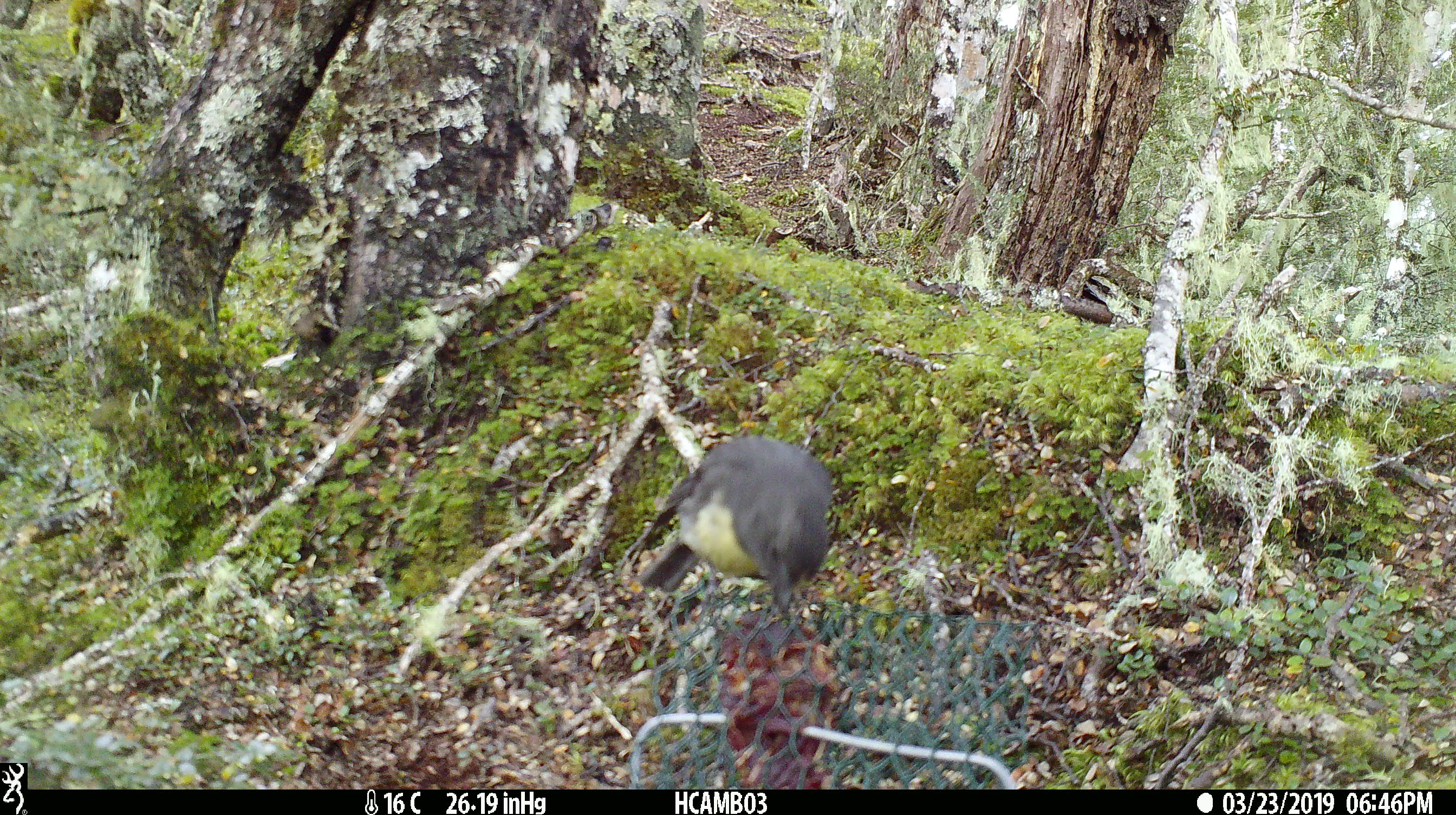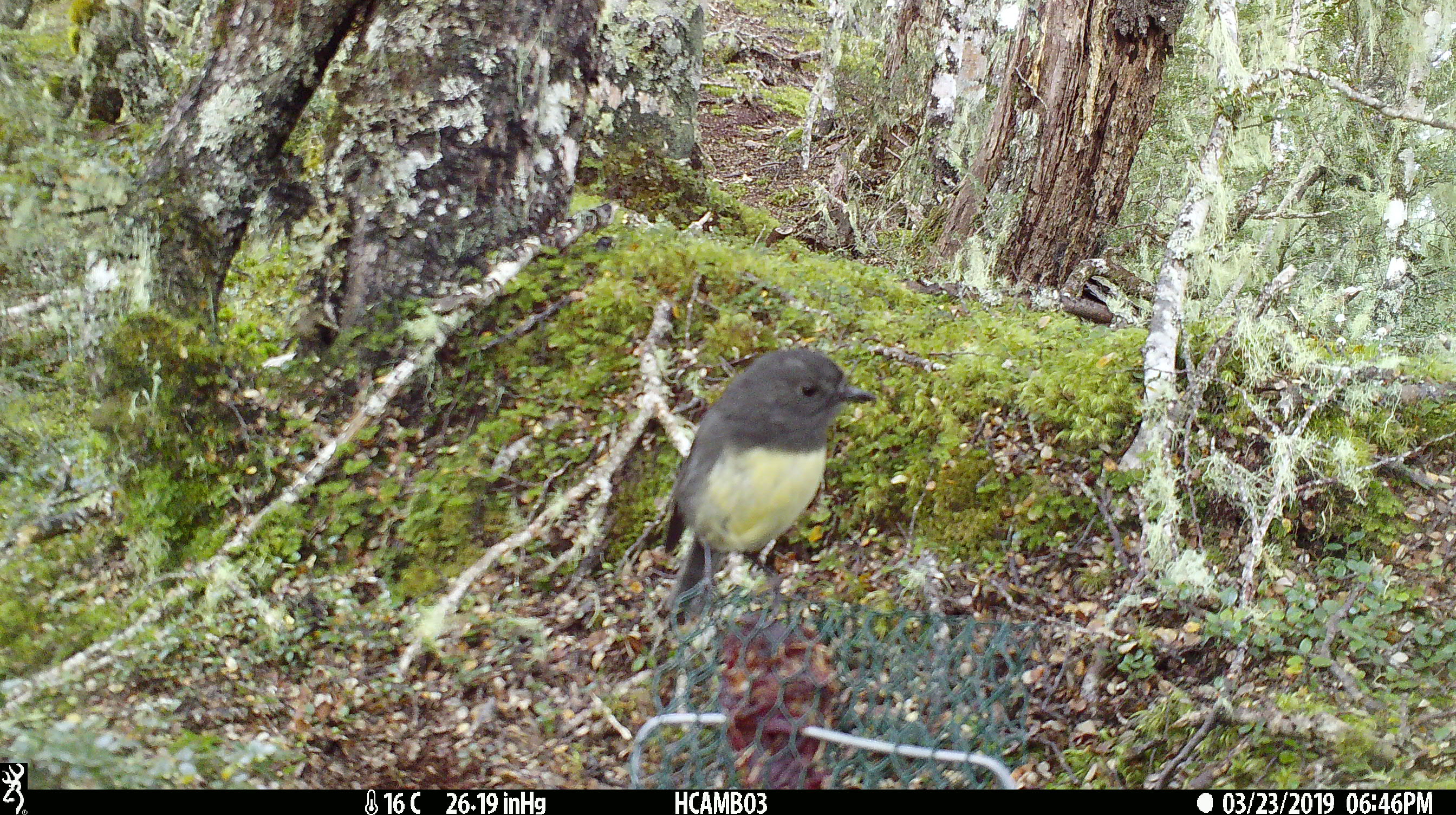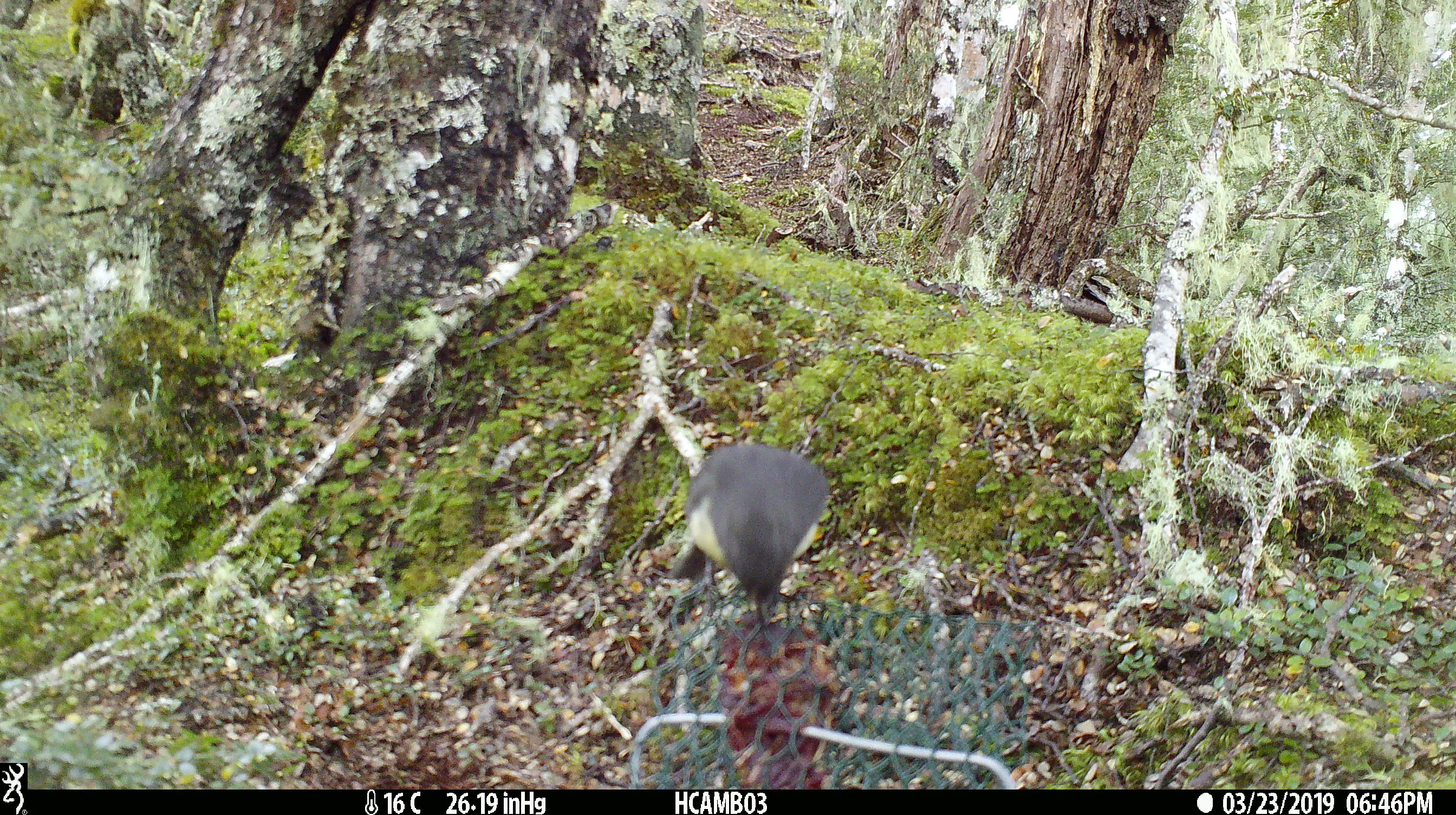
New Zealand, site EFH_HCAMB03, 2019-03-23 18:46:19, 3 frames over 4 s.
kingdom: Animalia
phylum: Chordata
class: Aves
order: Passeriformes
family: Petroicidae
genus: Petroica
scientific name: Petroica australis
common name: new zealand robin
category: robin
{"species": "robin (new zealand robin) (Petroica australis)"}